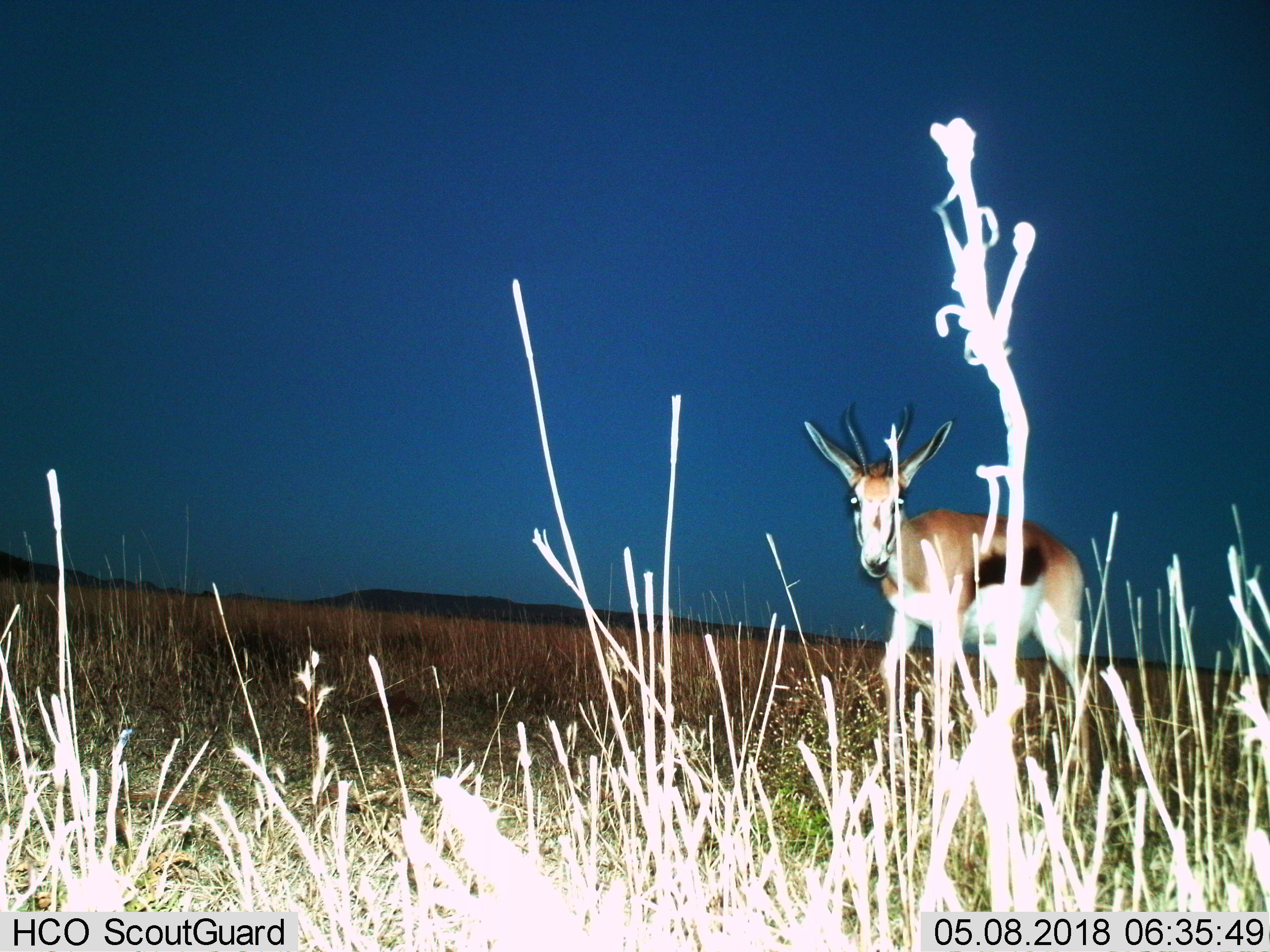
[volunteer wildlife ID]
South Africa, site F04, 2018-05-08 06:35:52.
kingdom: Animalia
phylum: Chordata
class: Mammalia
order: Artiodactyla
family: Bovidae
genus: Antidorcas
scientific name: Antidorcas marsupialis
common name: springbok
Springbok (Antidorcas marsupialis), count 1. Behavior (volunteer vote fractions): standing 20%, resting 0%, moving 80%, interacting 0%. Young present (vote fraction): 0%. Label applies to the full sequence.